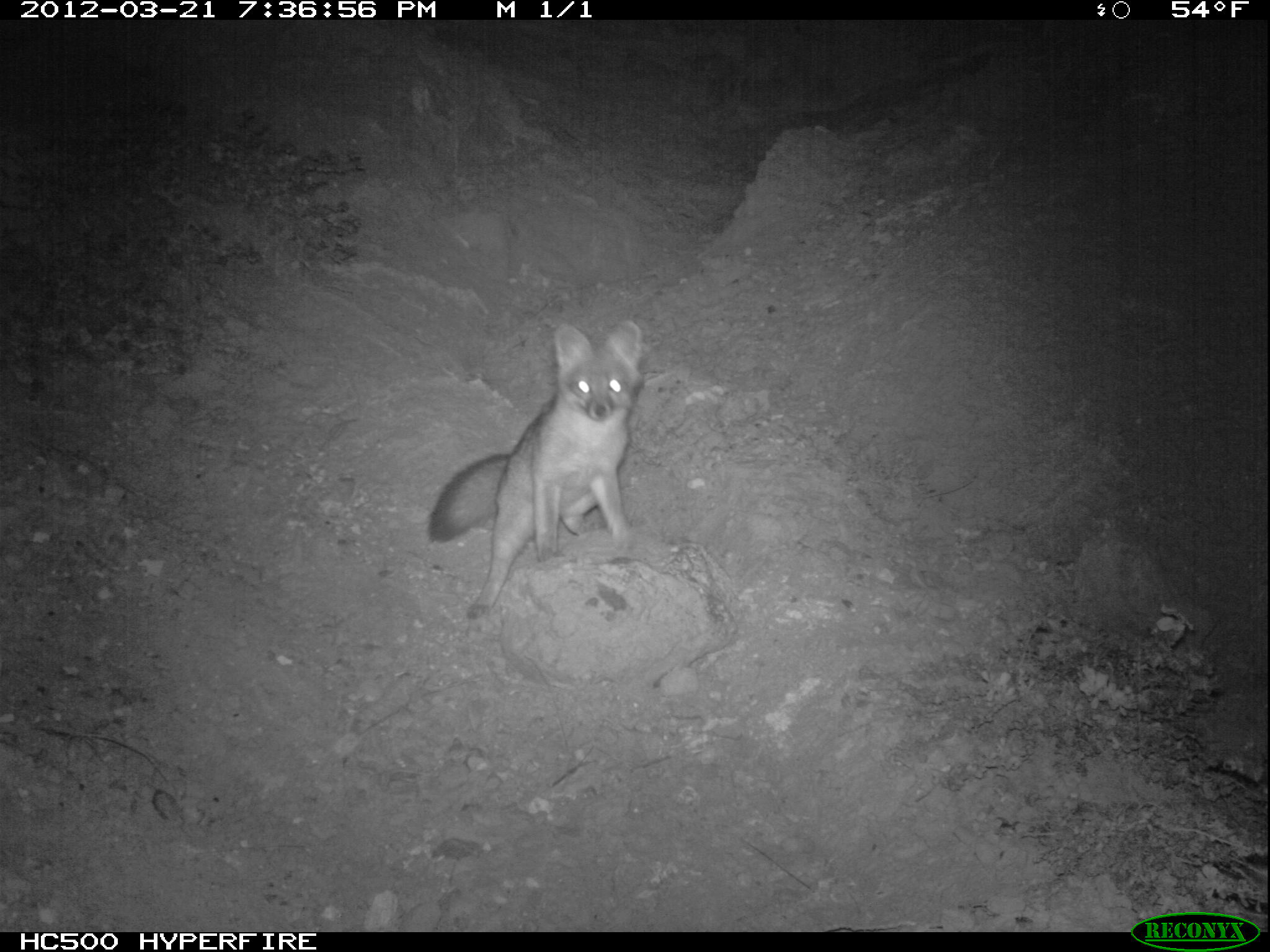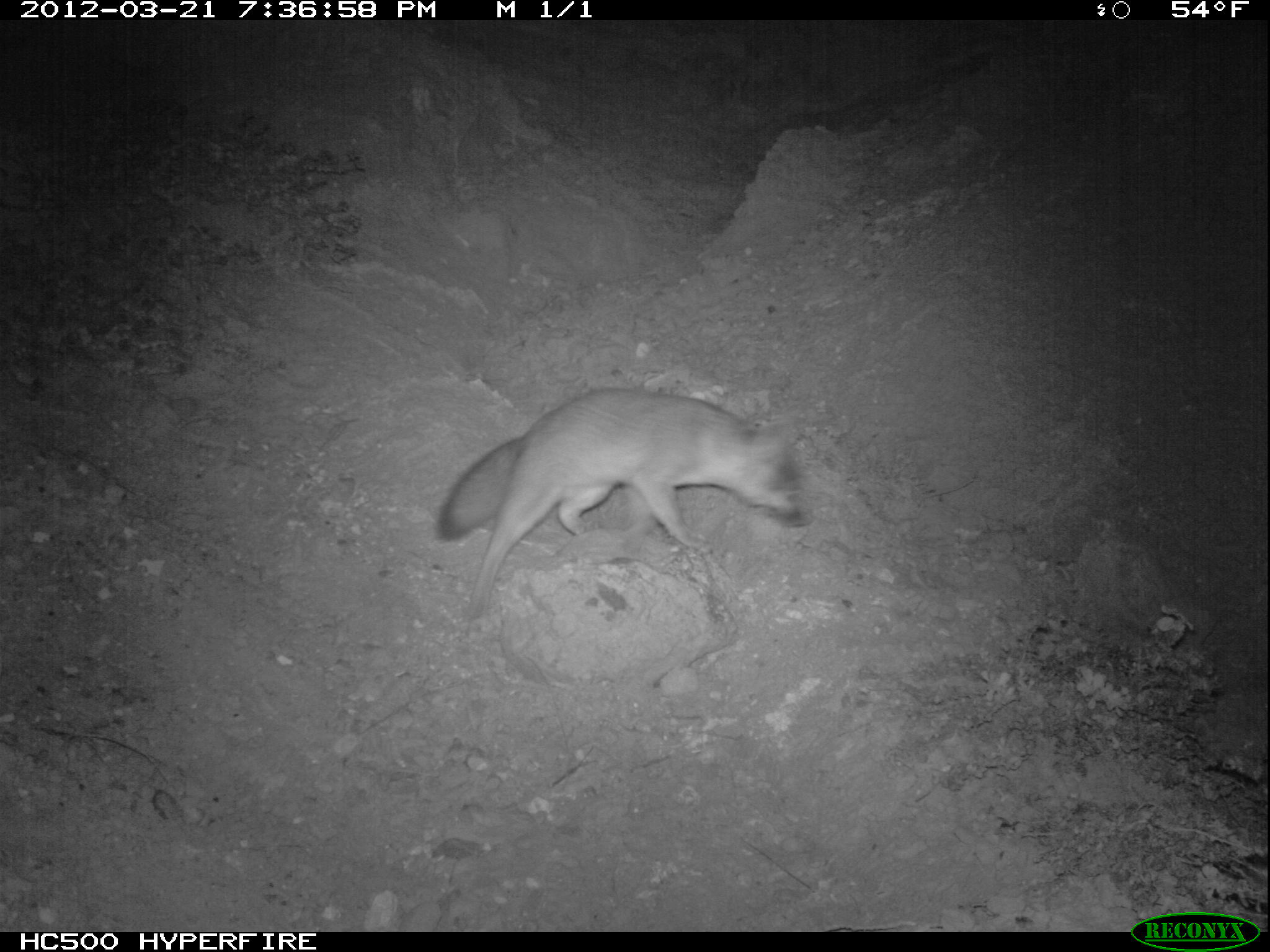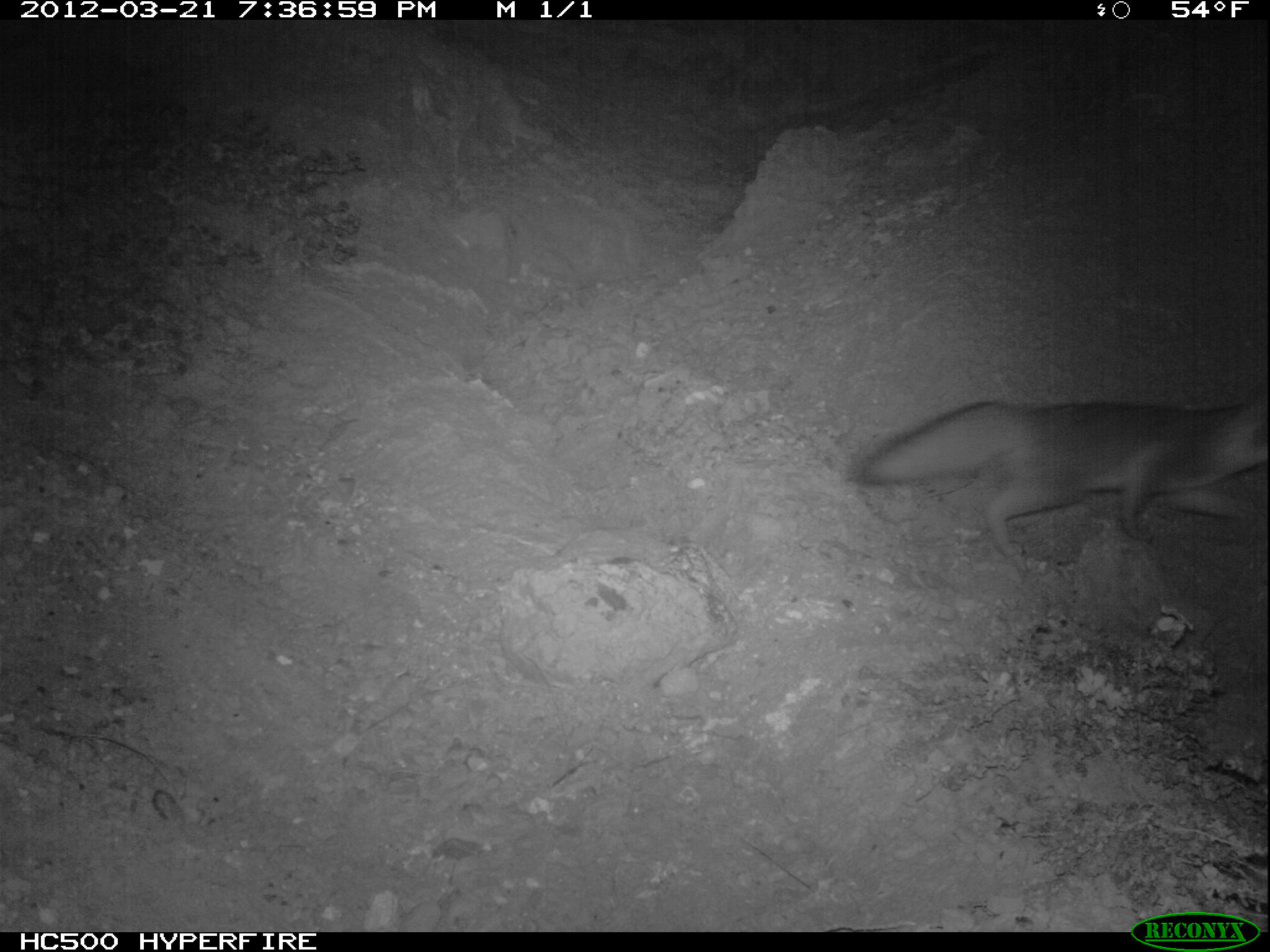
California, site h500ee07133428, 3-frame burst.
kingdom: Animalia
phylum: Chordata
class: Mammalia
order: Carnivora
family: Canidae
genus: Urocyon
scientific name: Urocyon littoralis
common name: island fox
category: fox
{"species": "fox (island fox) (Urocyon littoralis)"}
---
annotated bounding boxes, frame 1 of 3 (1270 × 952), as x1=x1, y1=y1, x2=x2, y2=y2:
fox: x1=428, y1=318, x2=644, y2=619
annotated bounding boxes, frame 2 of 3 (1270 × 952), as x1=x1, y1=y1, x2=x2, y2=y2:
fox: x1=436, y1=386, x2=816, y2=617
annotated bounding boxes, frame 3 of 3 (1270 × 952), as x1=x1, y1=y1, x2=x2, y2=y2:
fox: x1=849, y1=395, x2=1269, y2=557